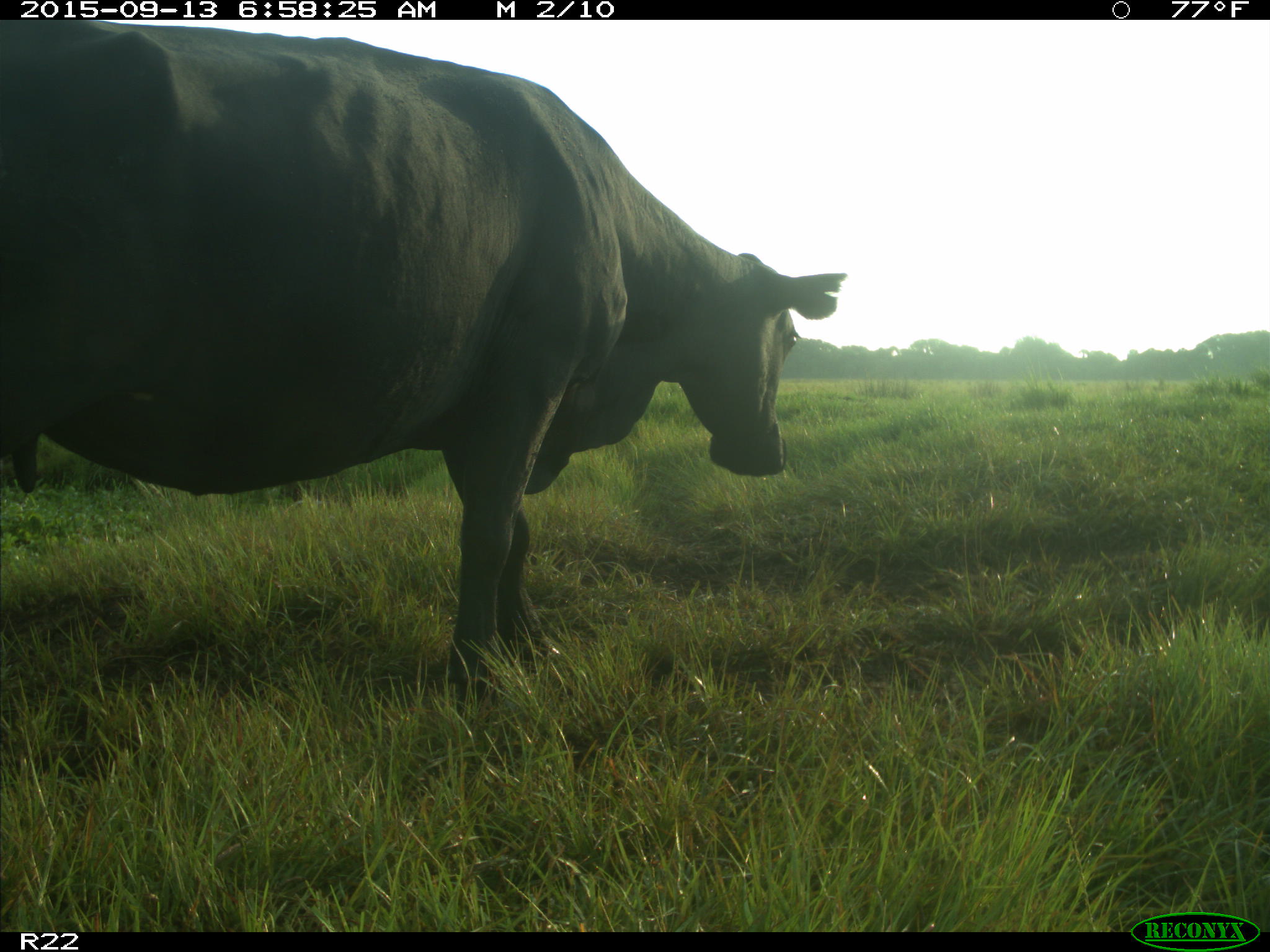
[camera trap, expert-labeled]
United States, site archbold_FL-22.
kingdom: Animalia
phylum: Chordata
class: Mammalia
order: Artiodactyla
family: Bovidae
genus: Bos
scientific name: Bos taurus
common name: domestic cow